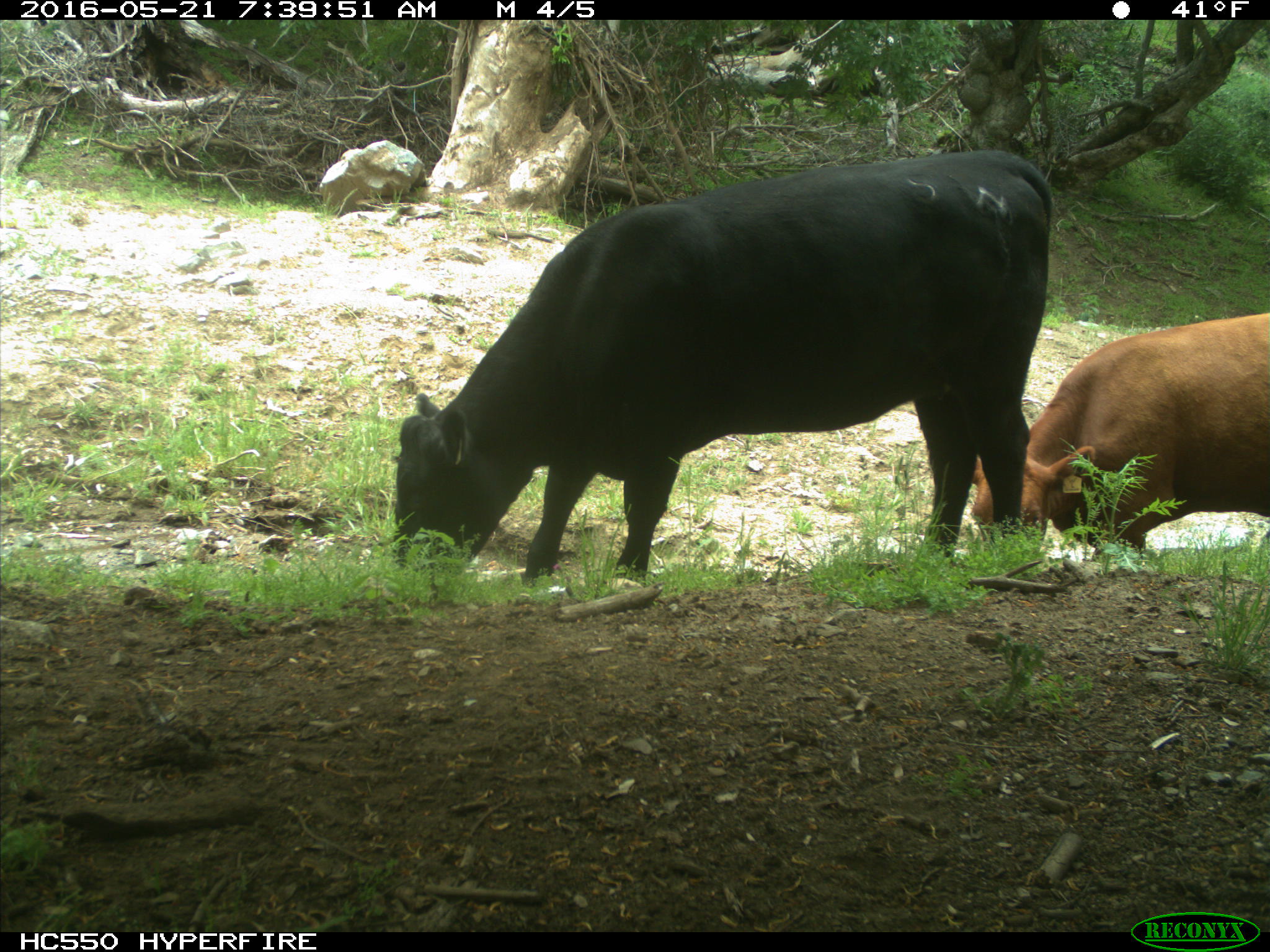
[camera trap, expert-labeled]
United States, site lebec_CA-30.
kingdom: Animalia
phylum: Chordata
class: Mammalia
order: Artiodactyla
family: Bovidae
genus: Bos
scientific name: Bos taurus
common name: domestic cow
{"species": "Bos taurus (domestic cow)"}